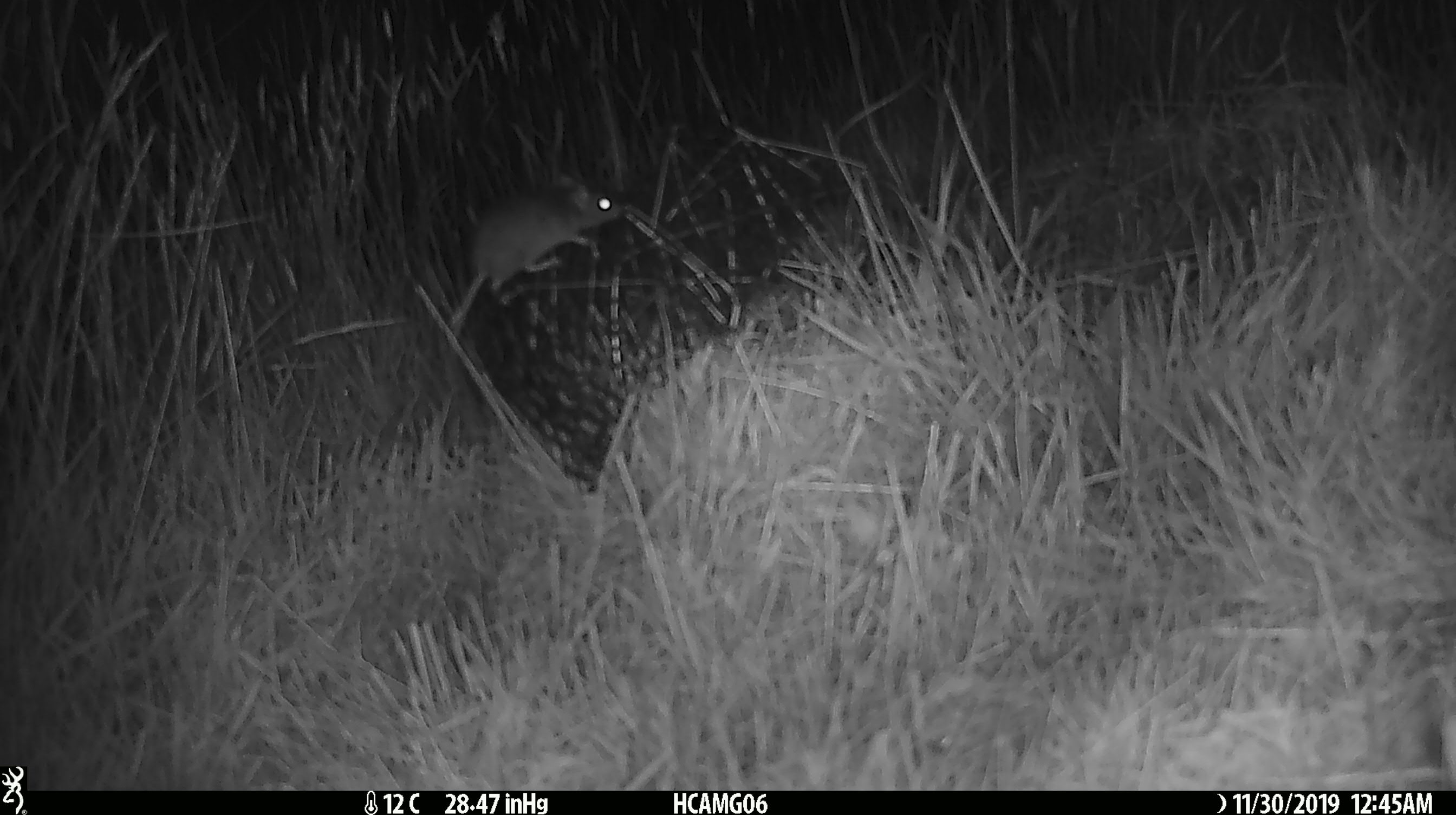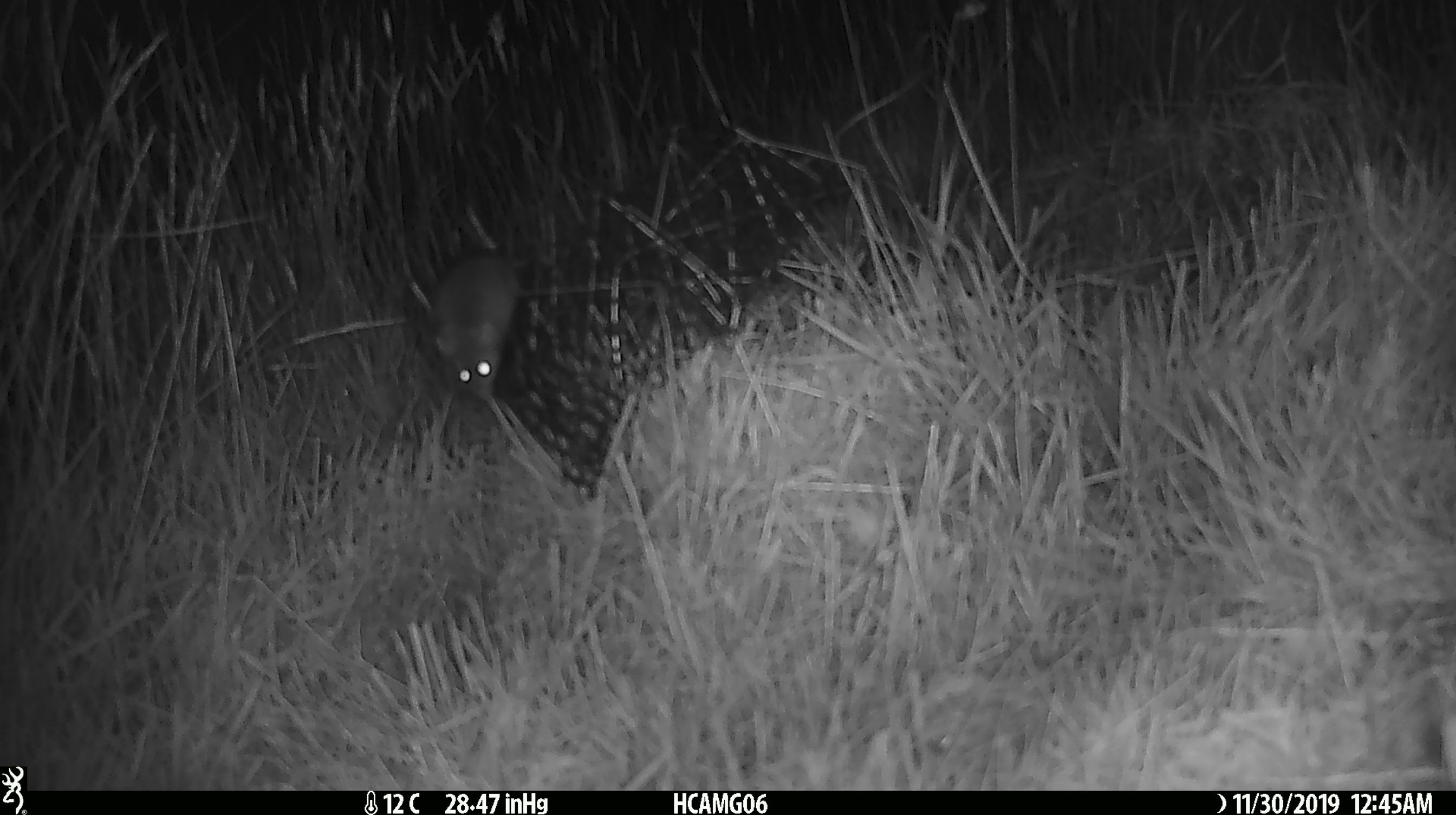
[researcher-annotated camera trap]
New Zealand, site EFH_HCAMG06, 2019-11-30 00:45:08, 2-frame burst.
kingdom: Animalia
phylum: Chordata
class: Mammalia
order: Rodentia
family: Muridae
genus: Mus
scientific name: Mus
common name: mouse